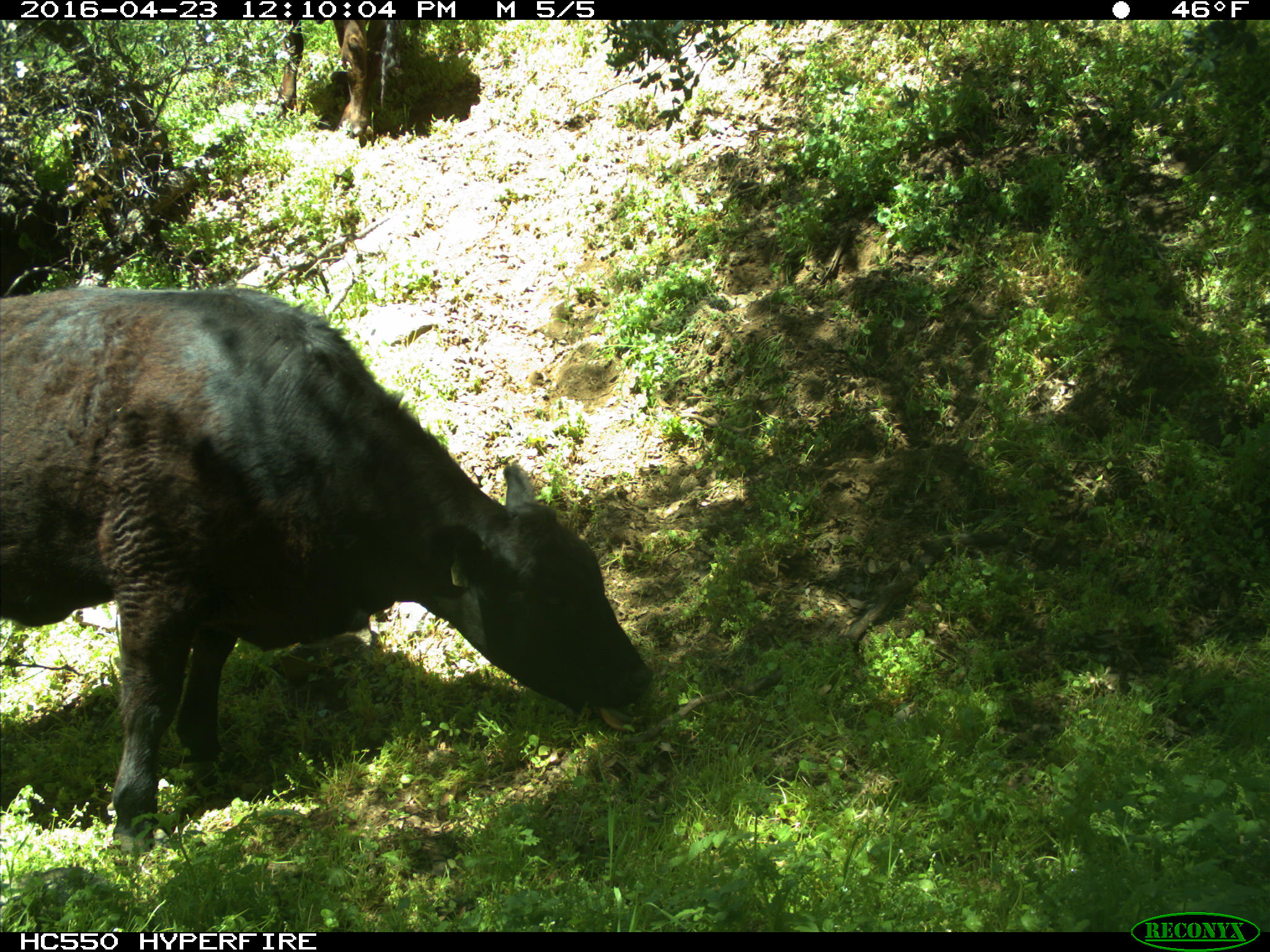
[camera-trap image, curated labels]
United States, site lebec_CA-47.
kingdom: Animalia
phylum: Chordata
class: Mammalia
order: Artiodactyla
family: Bovidae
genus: Bos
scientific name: Bos taurus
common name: domestic cow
Bos taurus (domestic cow).